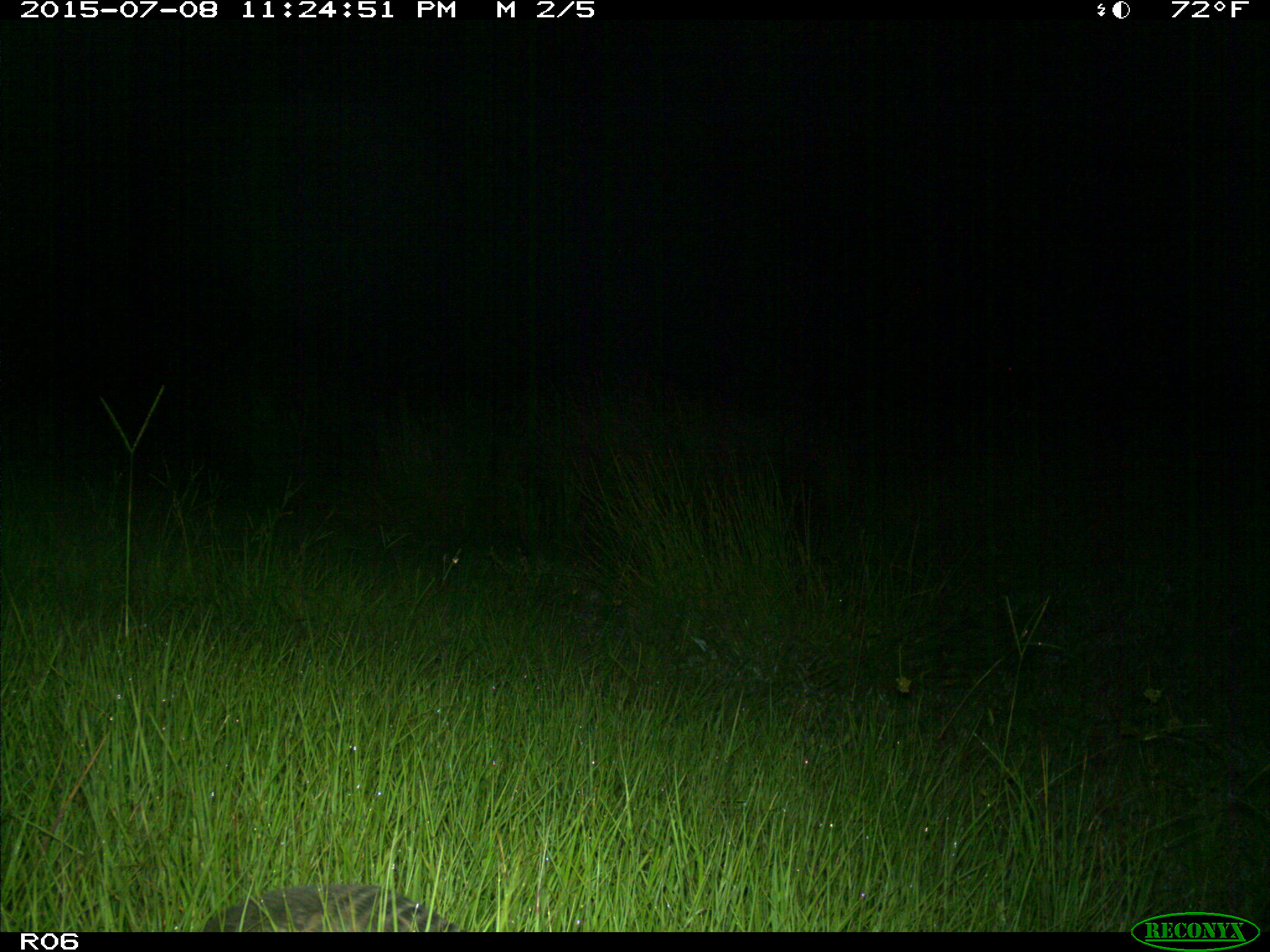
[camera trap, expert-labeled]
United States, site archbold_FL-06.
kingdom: Animalia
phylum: Chordata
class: Mammalia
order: Cingulata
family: Dasypodidae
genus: Dasypus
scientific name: Dasypus novemcinctus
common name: nine-banded armadillo